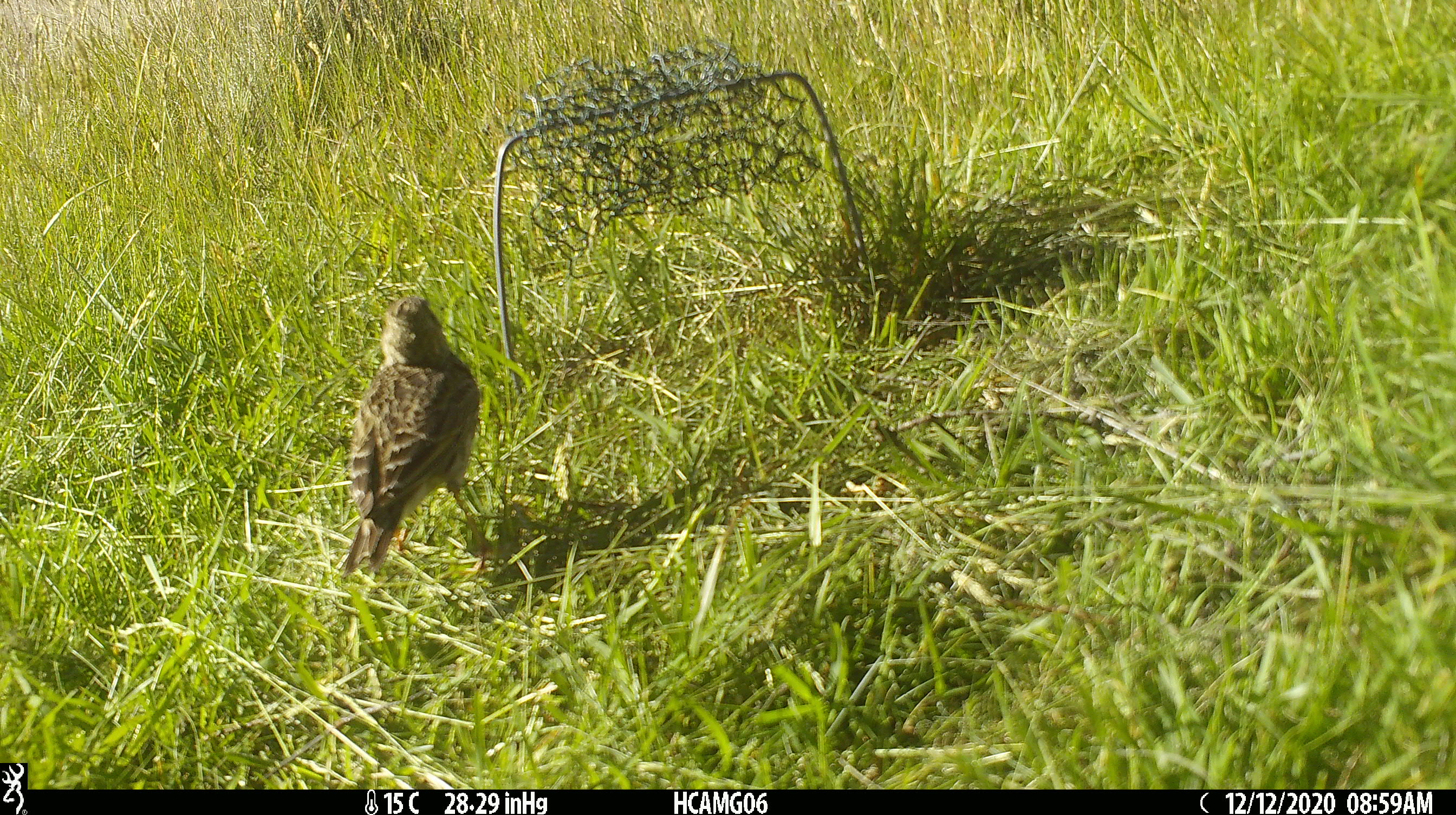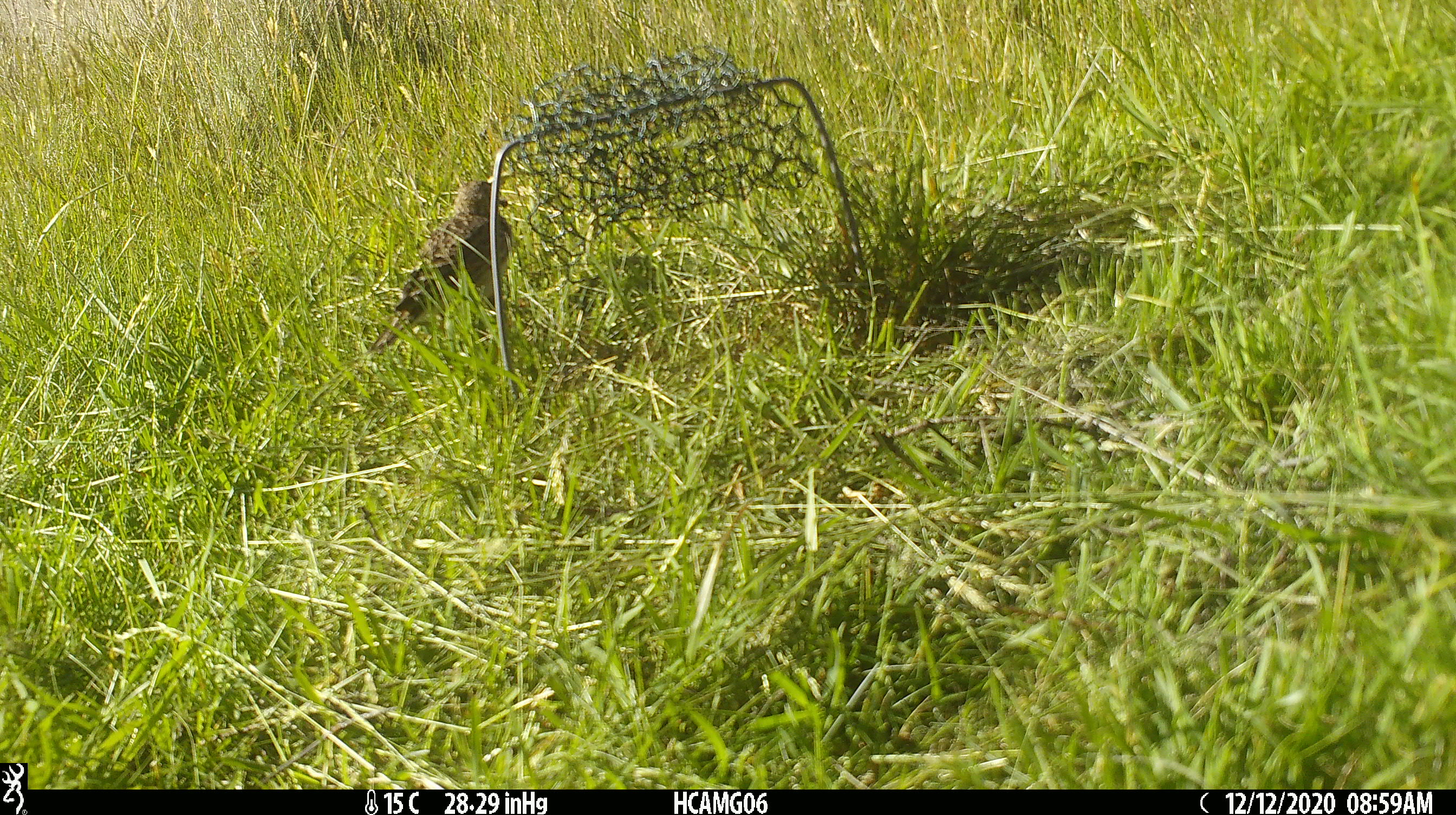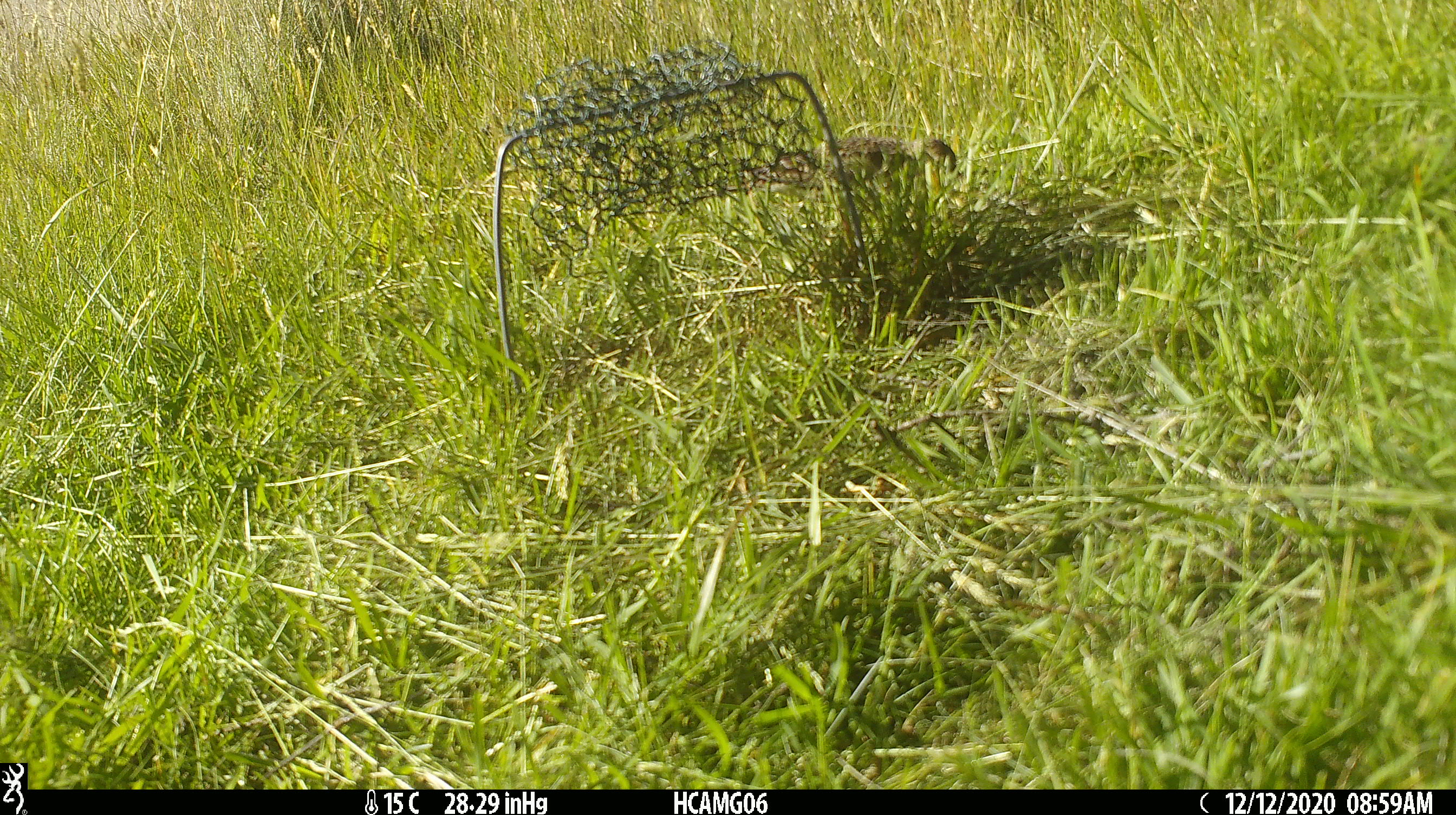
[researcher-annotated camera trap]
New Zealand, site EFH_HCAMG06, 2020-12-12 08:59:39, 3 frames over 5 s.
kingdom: Animalia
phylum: Chordata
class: Aves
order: Passeriformes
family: Motacillidae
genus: Anthus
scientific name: Anthus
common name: pipit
Pipit (Anthus).